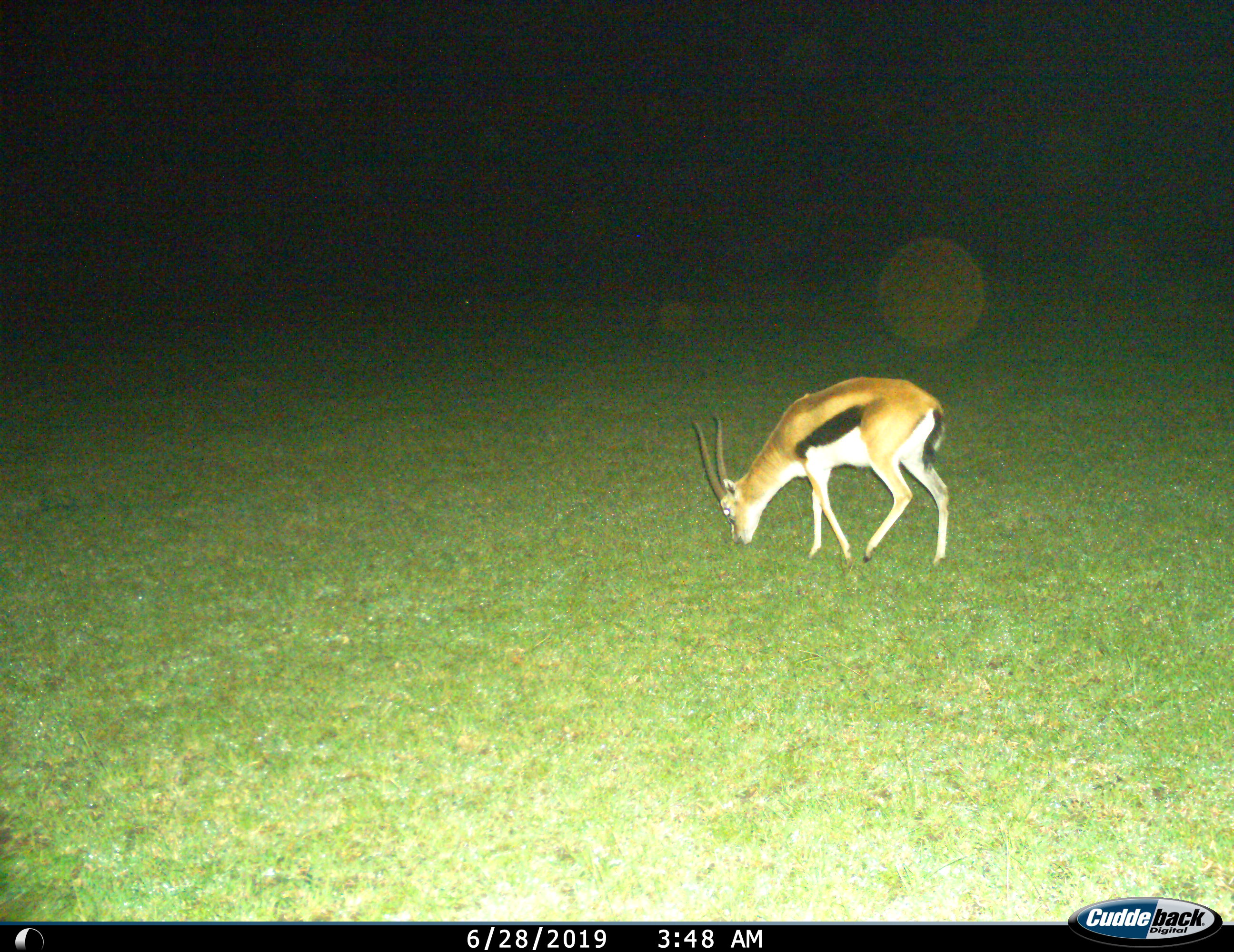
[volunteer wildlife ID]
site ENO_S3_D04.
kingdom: Animalia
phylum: Chordata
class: Mammalia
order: Artiodactyla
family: Bovidae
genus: Eudorcas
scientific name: Eudorcas thomsonii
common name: thomson's gazelle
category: gazellethomsons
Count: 1.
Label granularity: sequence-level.